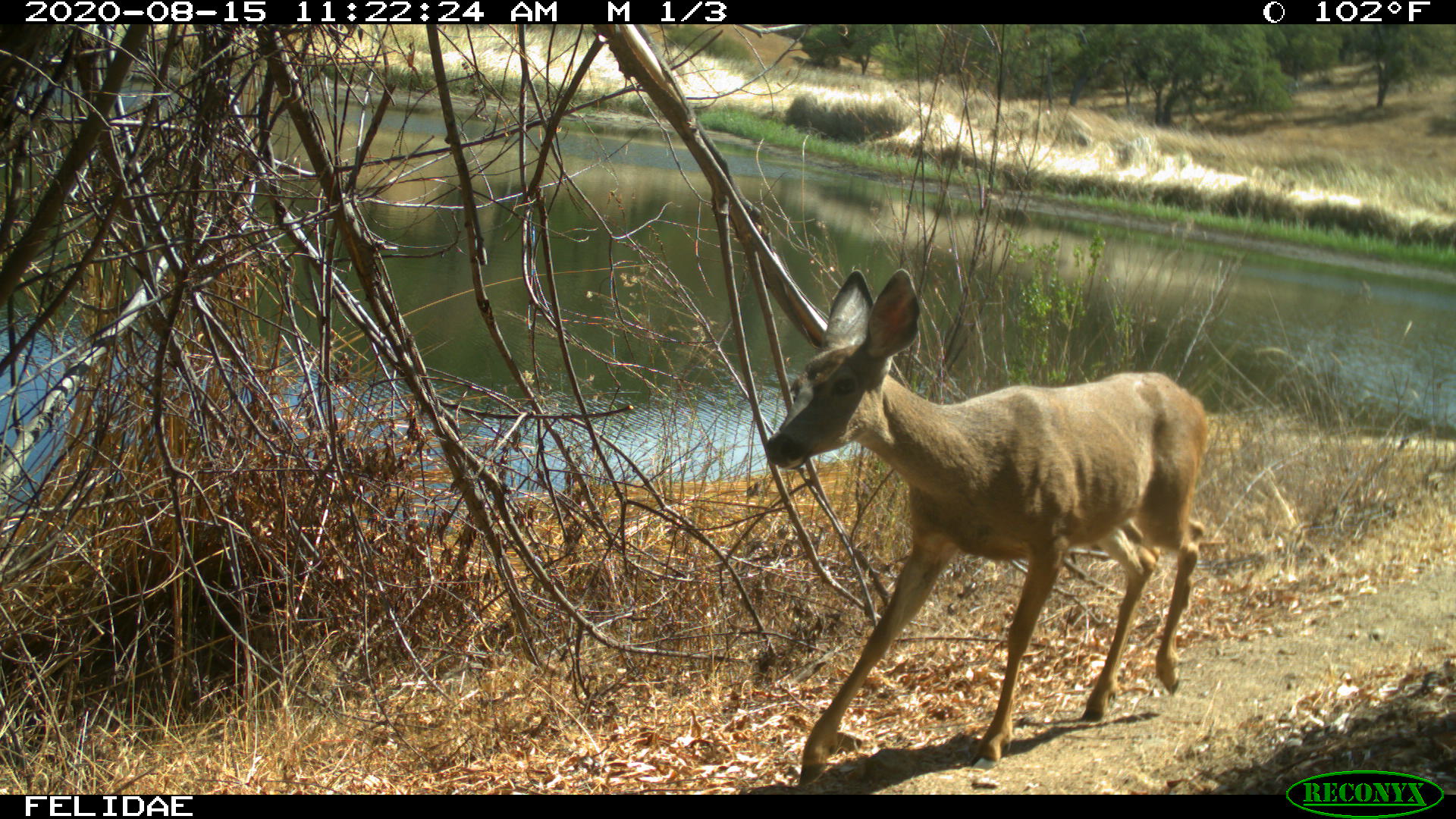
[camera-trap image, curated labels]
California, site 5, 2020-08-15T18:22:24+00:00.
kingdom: Animalia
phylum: Chordata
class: Mammalia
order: Artiodactyla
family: Cervidae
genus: Odocoileus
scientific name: Odocoileus hemionus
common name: mule deer